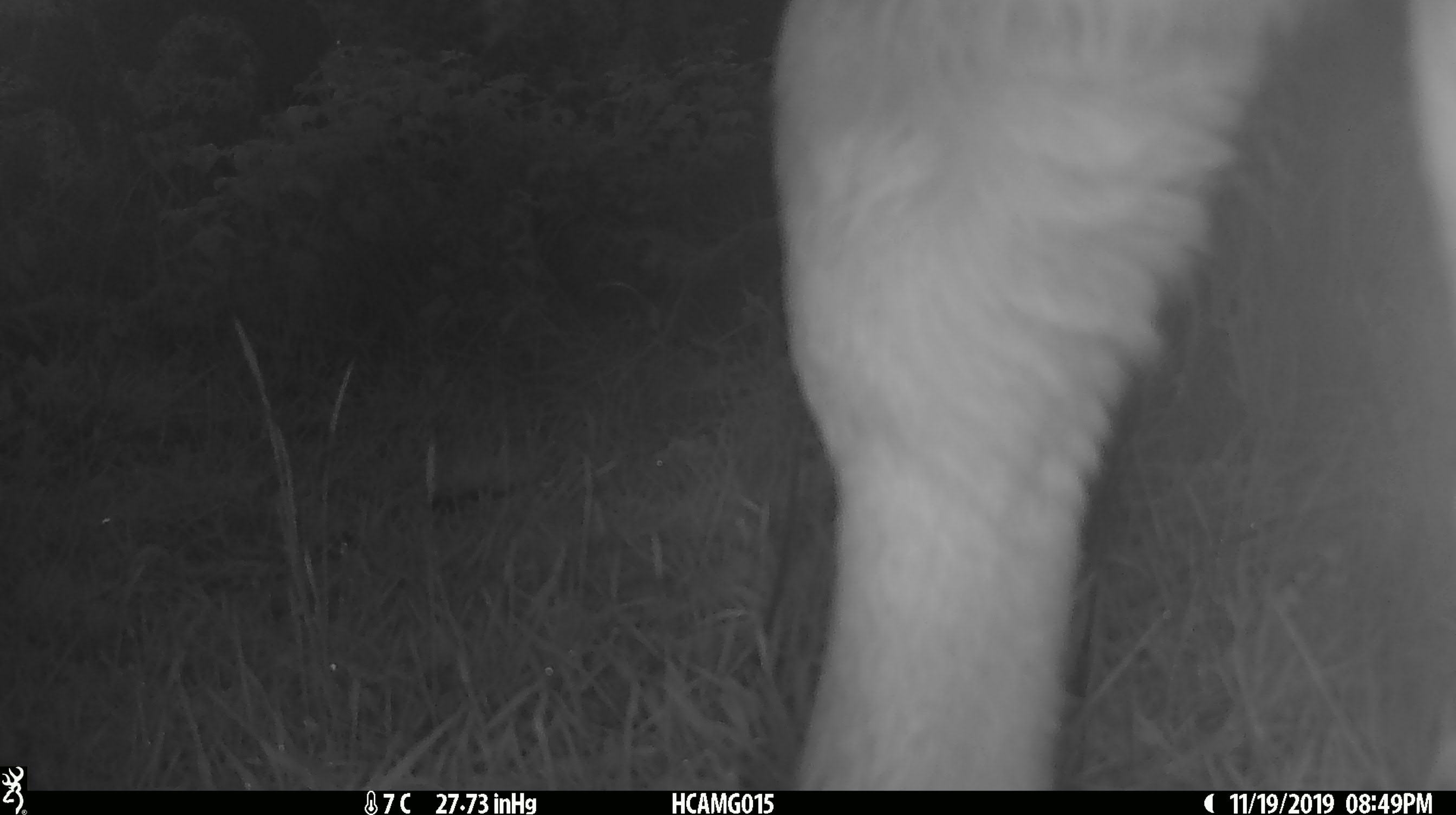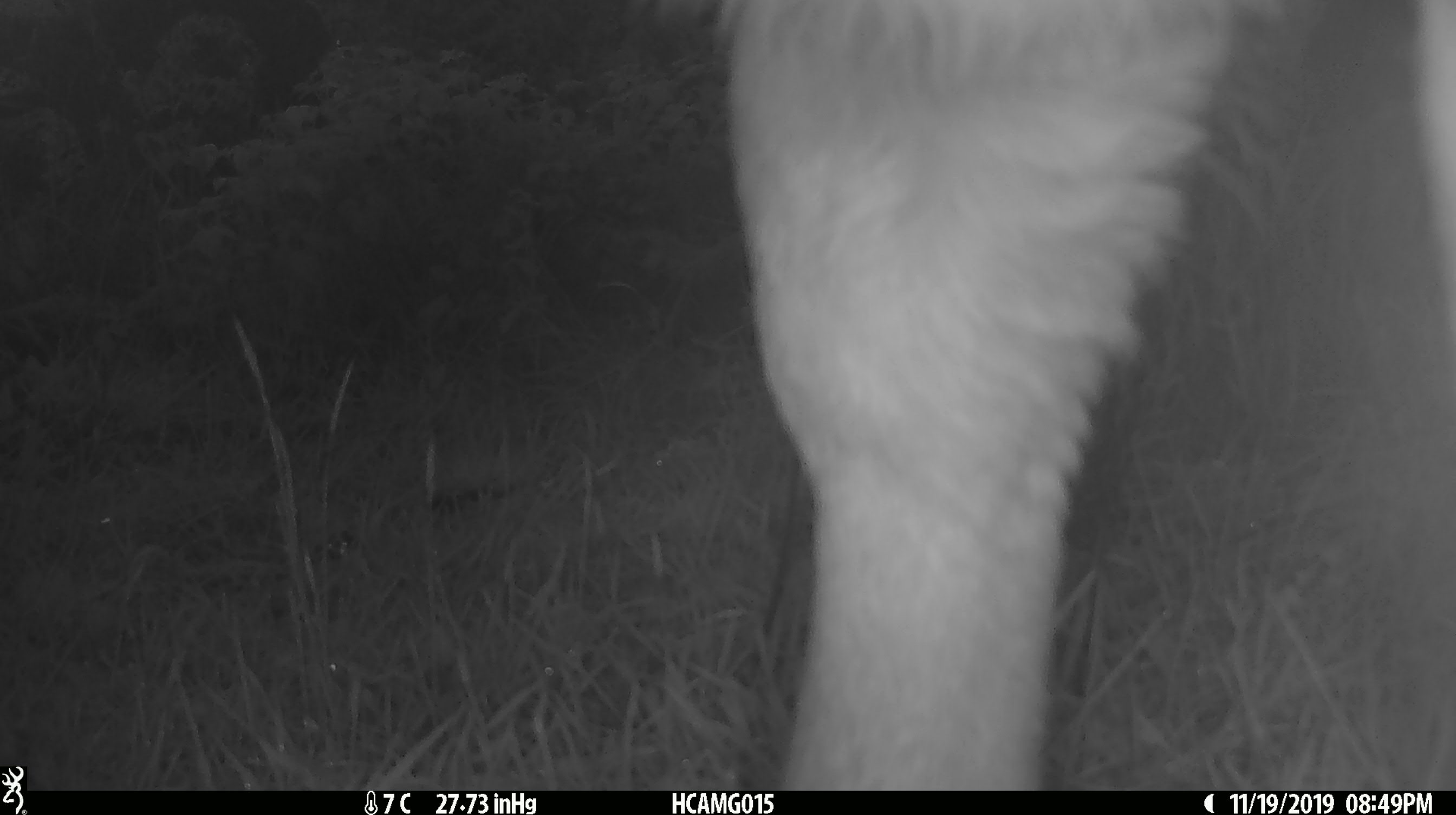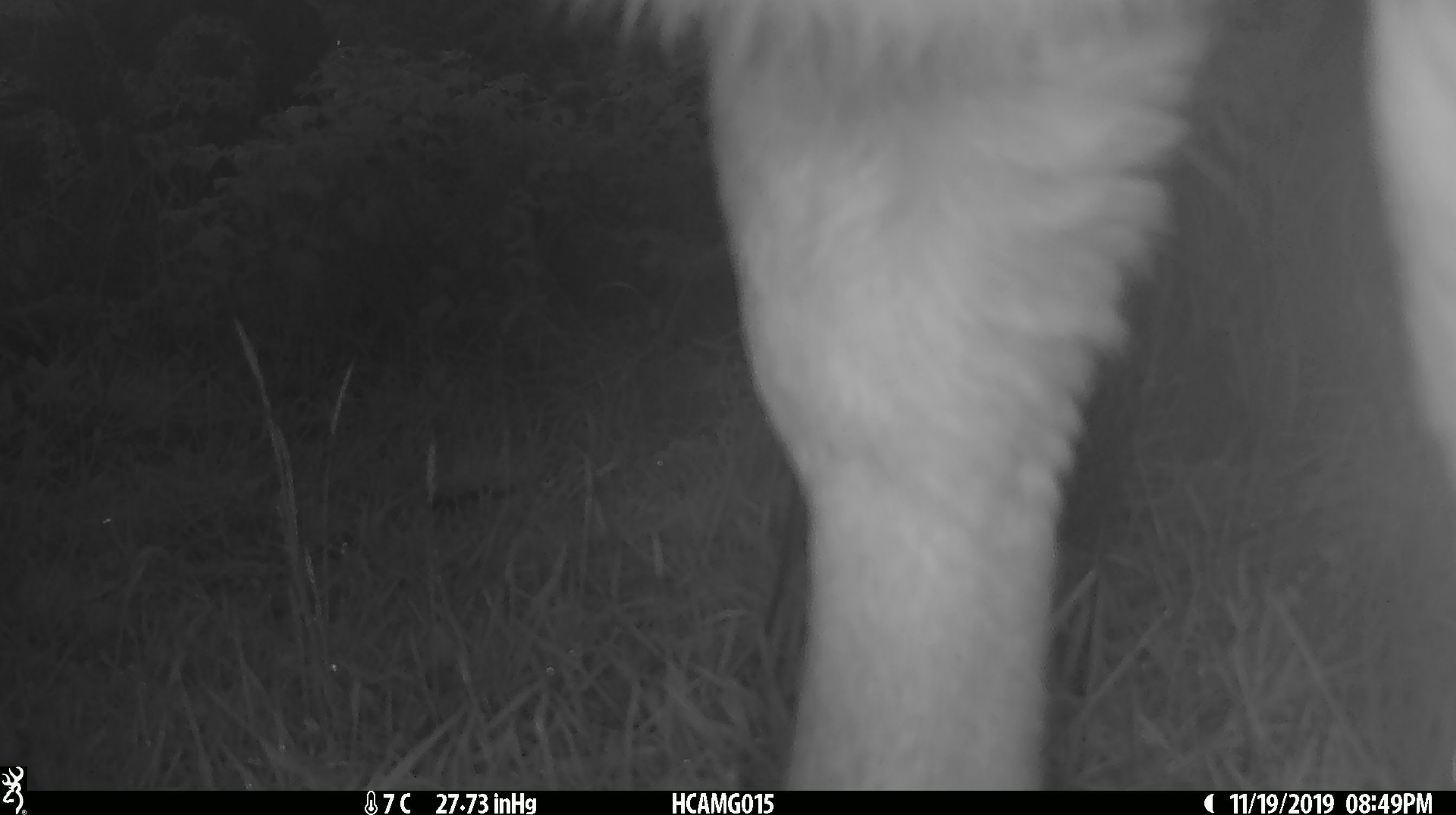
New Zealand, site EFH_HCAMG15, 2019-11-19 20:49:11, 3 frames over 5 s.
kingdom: Animalia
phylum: Chordata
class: Mammalia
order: Artiodactyla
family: Bovidae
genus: Bos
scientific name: Bos taurus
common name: domestic cow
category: cow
Cow (domestic cow) (Bos taurus).